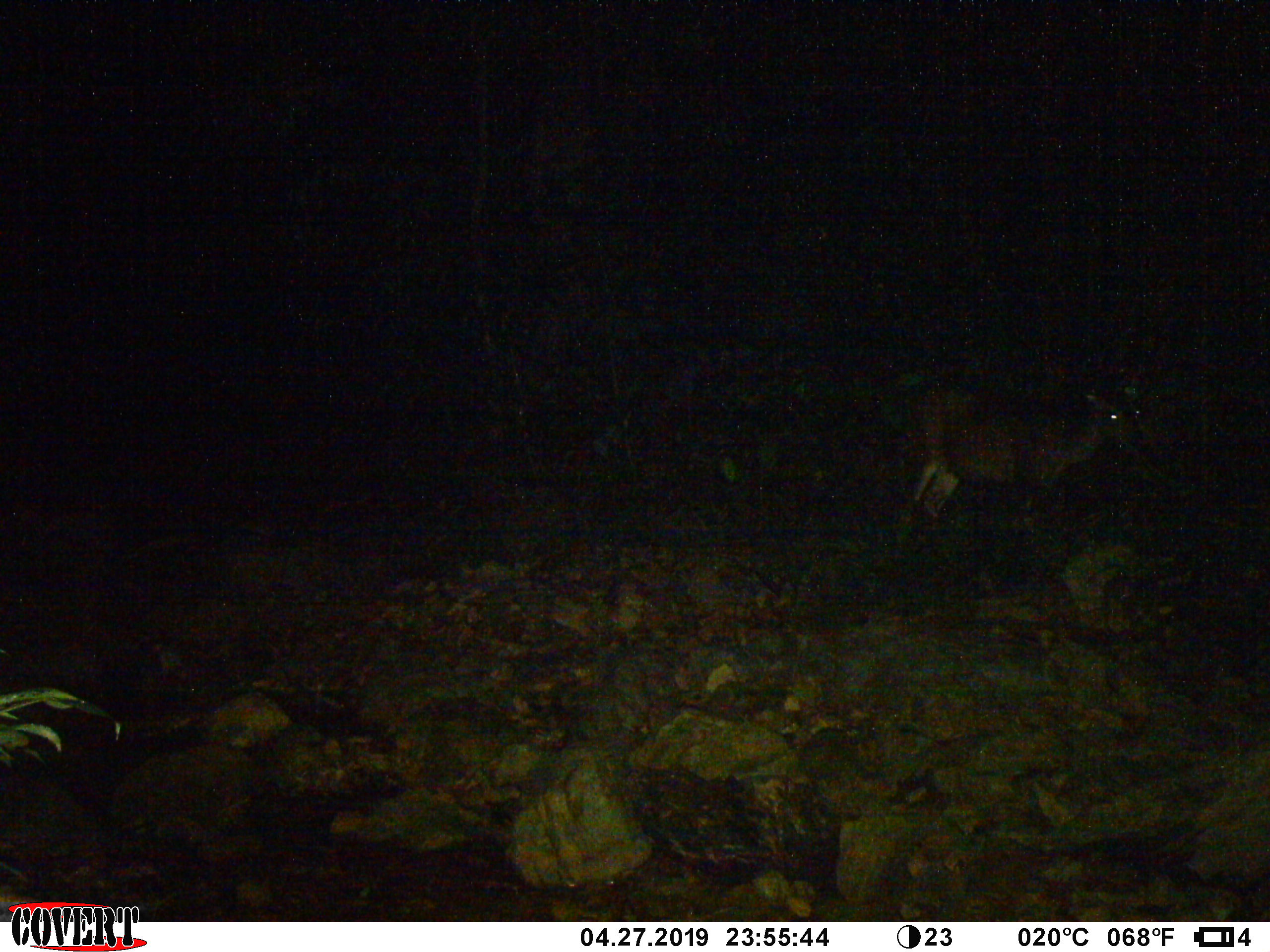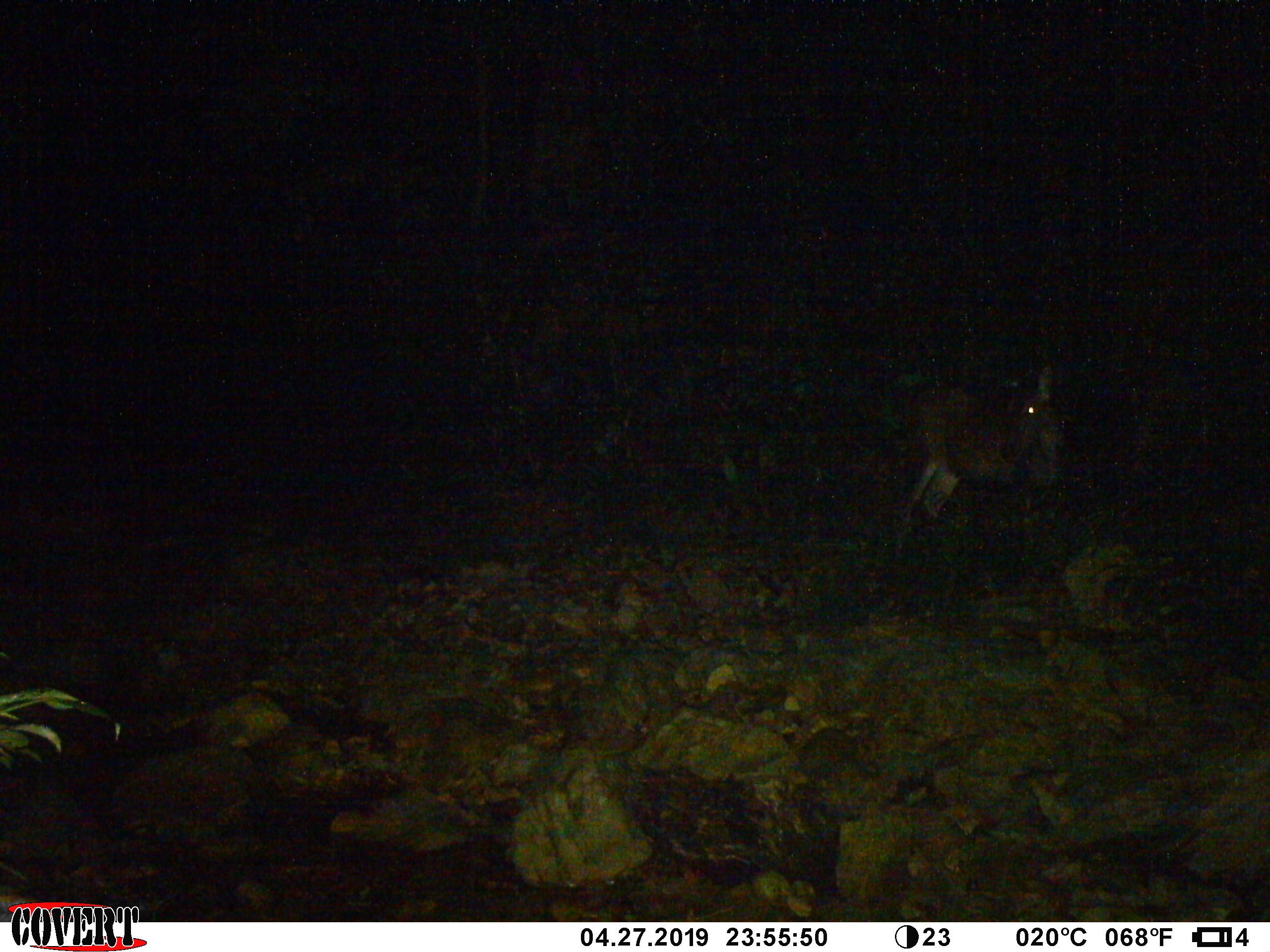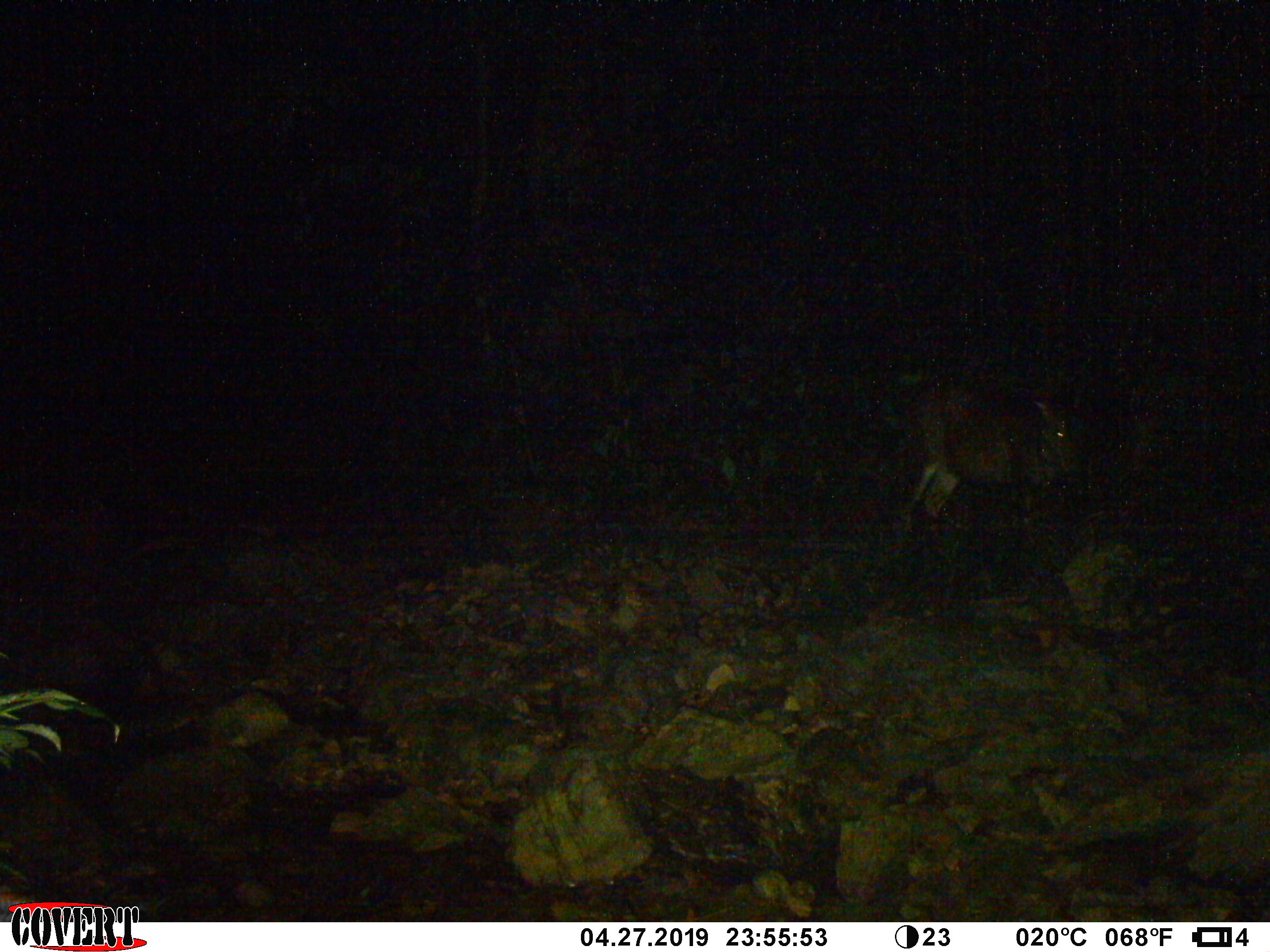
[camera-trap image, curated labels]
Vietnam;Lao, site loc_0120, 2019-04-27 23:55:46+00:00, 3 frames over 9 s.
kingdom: Animalia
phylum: Chordata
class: Mammalia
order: Artiodactyla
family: Cervidae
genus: Rusa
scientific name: Rusa unicolor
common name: sambar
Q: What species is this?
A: Sambar (Rusa unicolor).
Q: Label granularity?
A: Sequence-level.